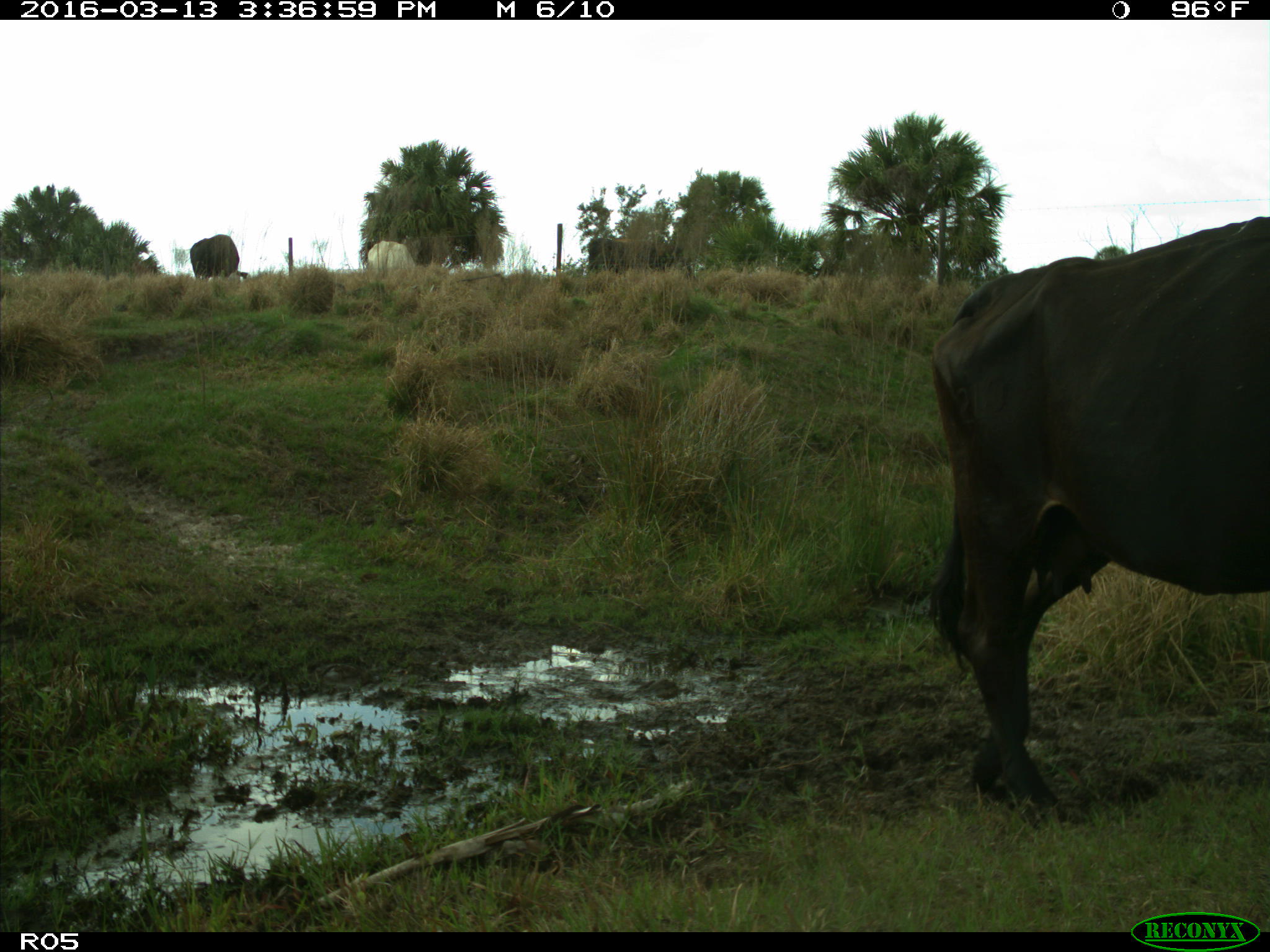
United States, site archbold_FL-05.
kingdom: Animalia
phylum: Chordata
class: Mammalia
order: Artiodactyla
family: Bovidae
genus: Bos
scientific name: Bos taurus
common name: domestic cow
Bos taurus (domestic cow).